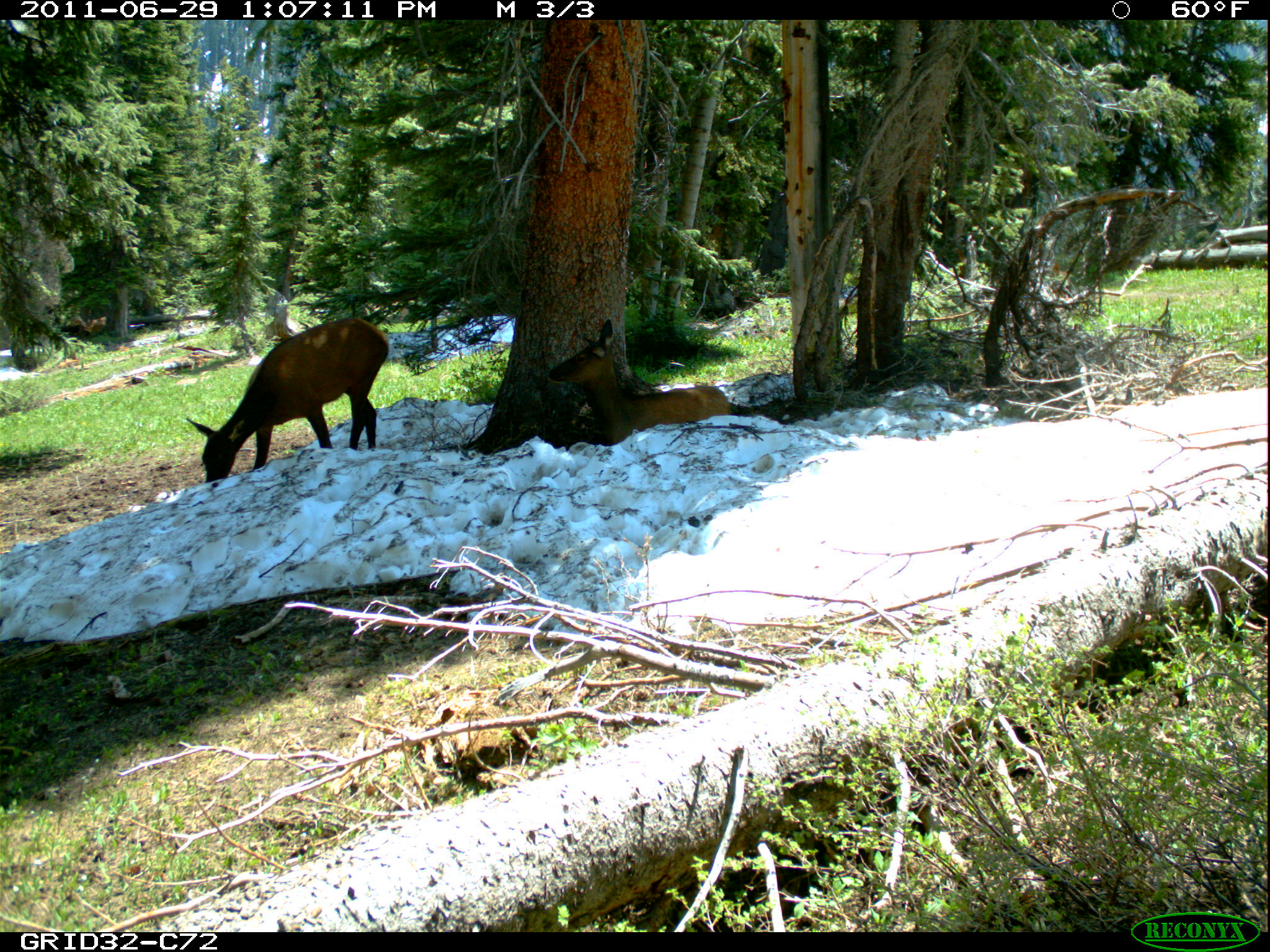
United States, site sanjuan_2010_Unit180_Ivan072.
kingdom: Animalia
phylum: Chordata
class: Mammalia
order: Artiodactyla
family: Cervidae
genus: Cervus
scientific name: Cervus elaphus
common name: red deer